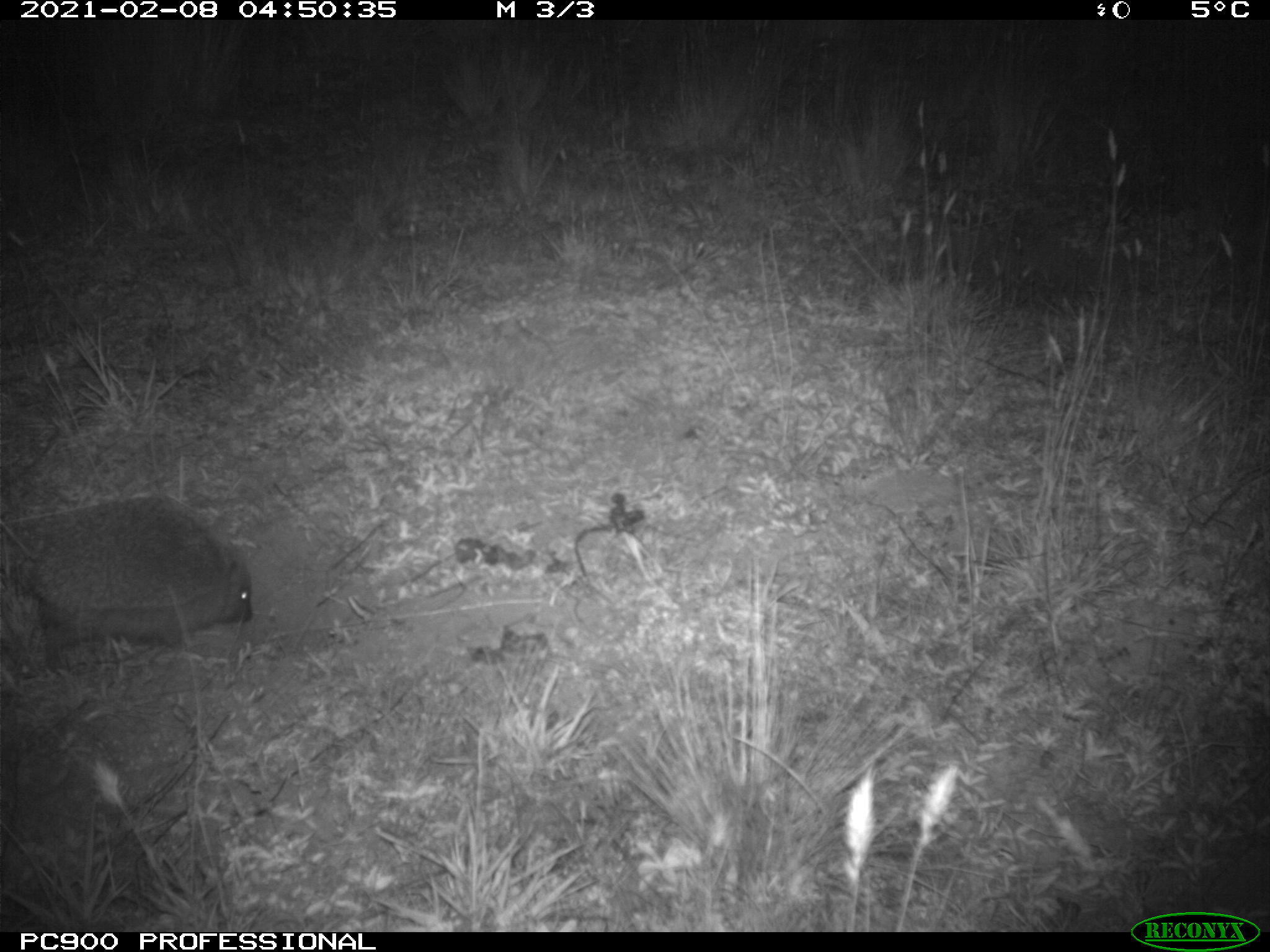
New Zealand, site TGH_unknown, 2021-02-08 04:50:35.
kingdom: Animalia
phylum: Chordata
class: Mammalia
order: Eulipotyphla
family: Erinaceidae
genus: Erinaceus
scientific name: Erinaceus europaeus europaeus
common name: european hedgehog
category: hedgehog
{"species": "hedgehog (european hedgehog) (Erinaceus europaeus europaeus)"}